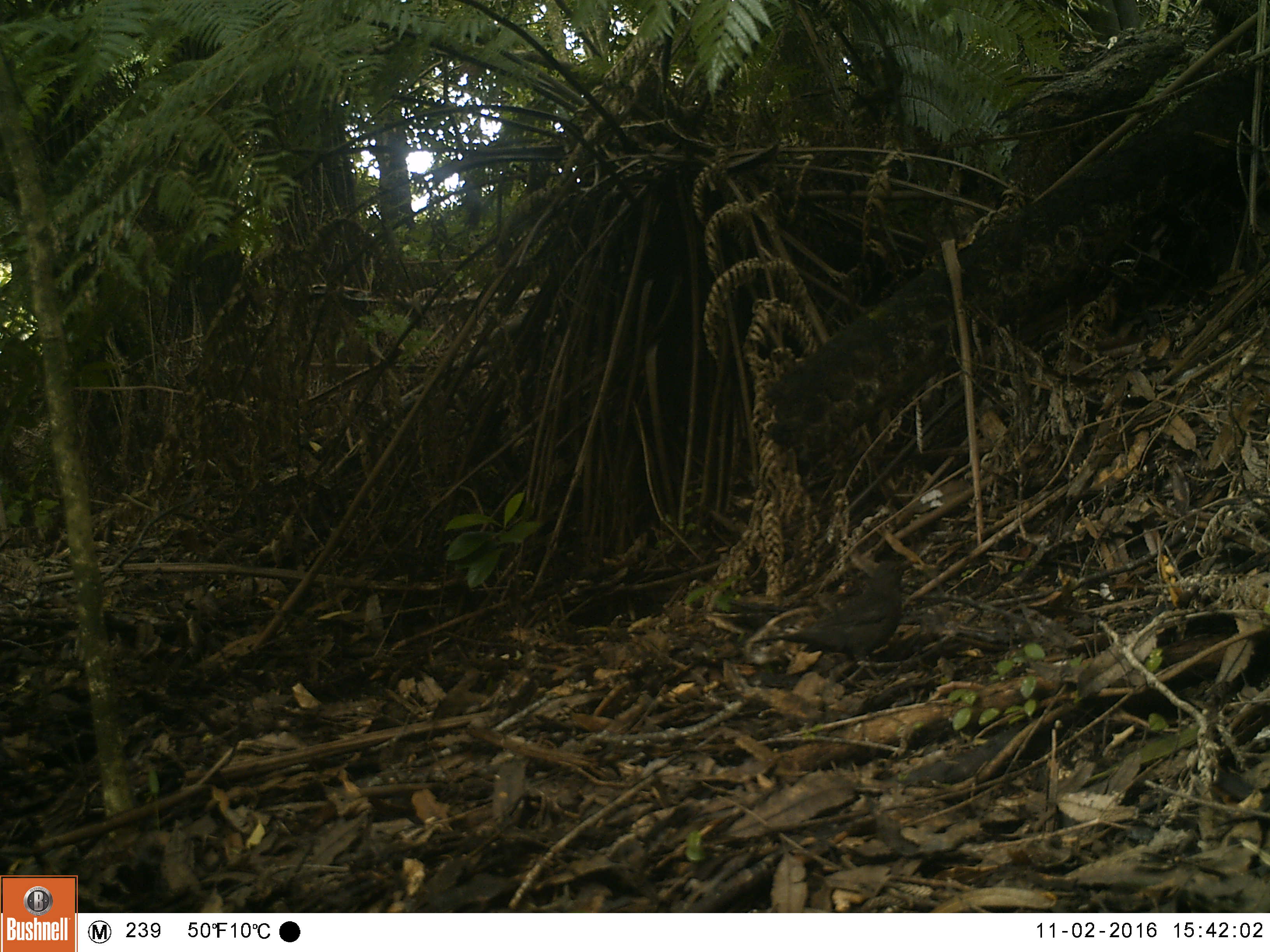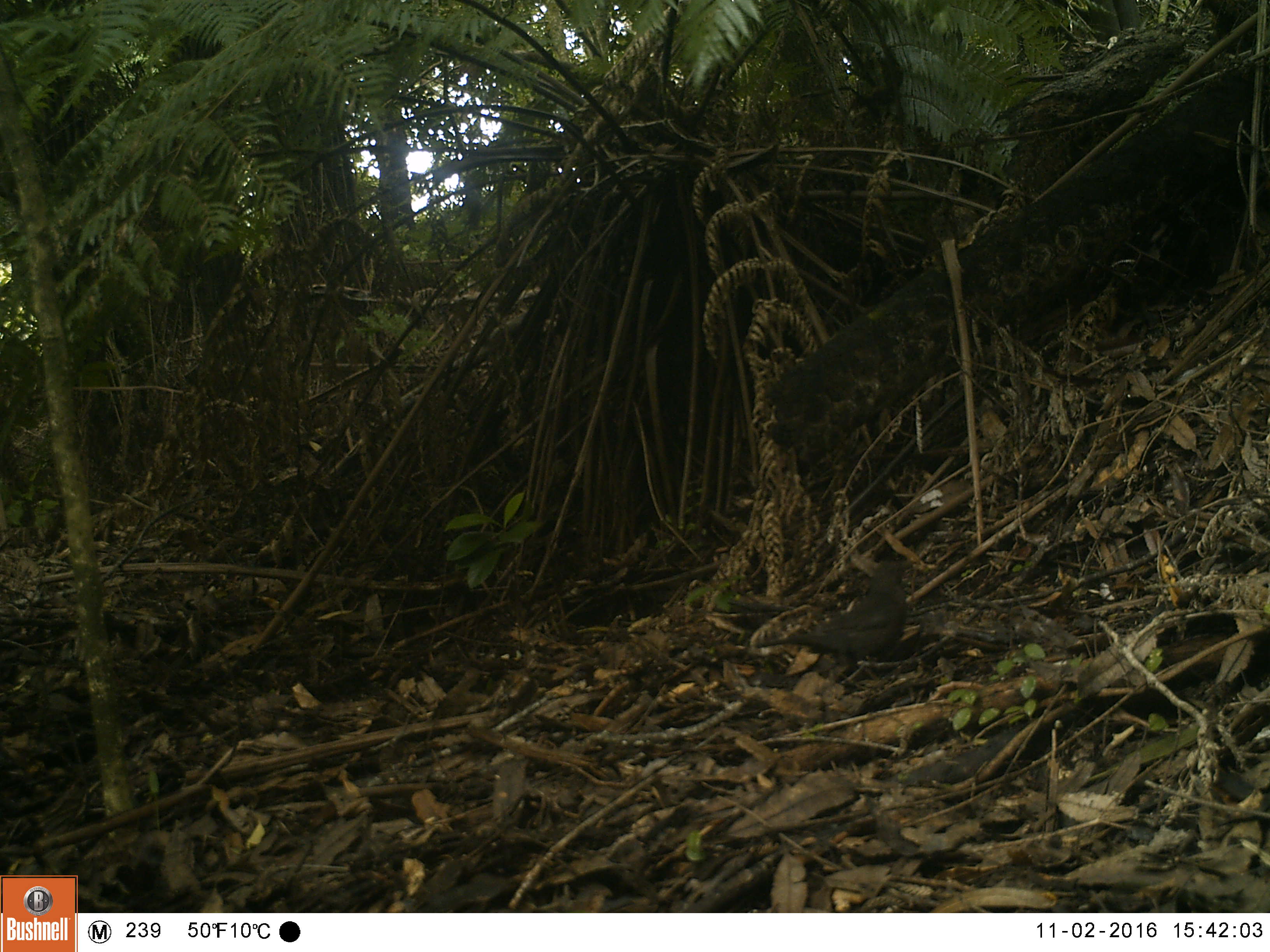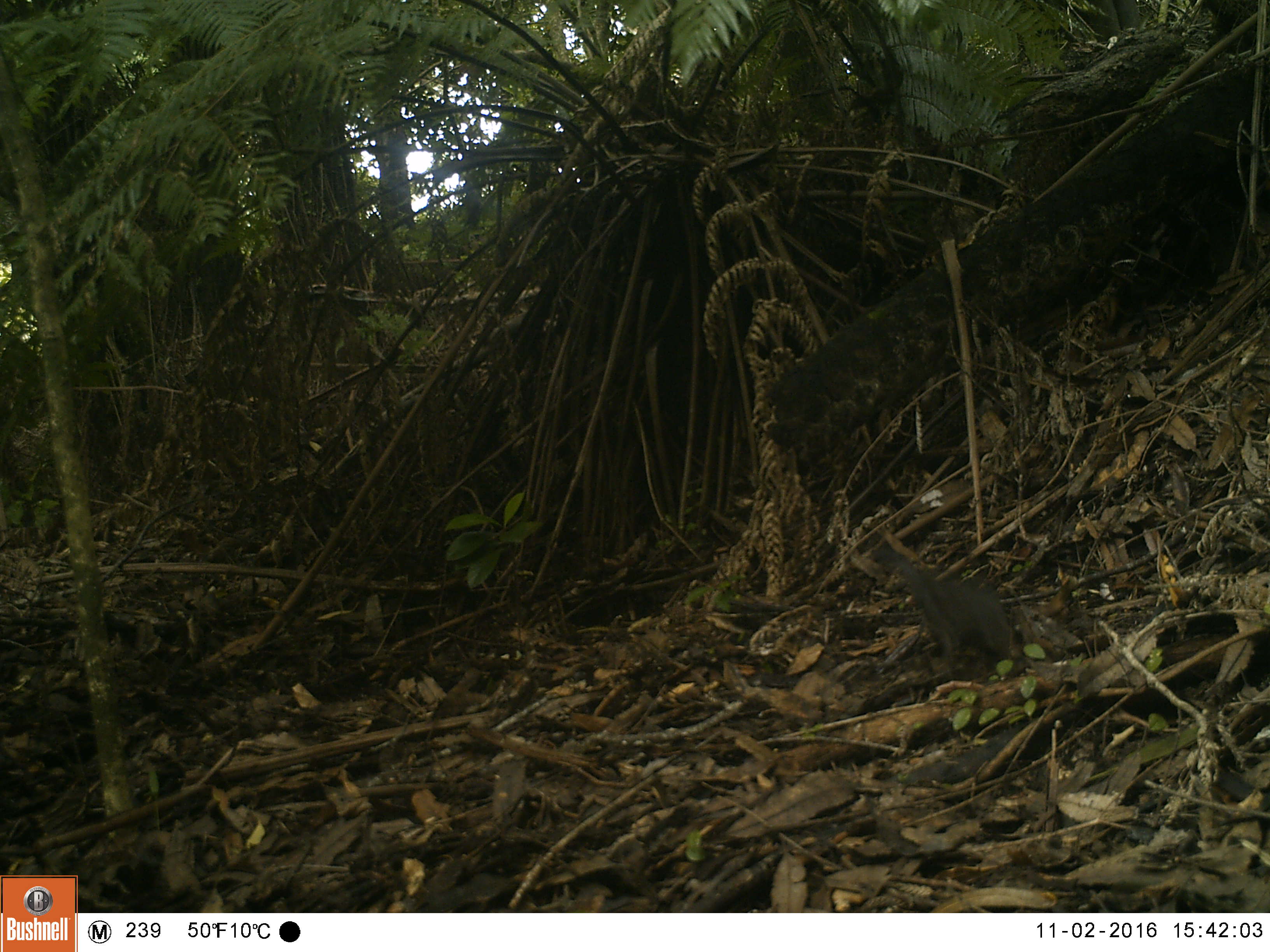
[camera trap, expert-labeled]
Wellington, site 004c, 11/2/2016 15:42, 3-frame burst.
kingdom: Animalia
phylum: Chordata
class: Aves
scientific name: Aves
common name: bird